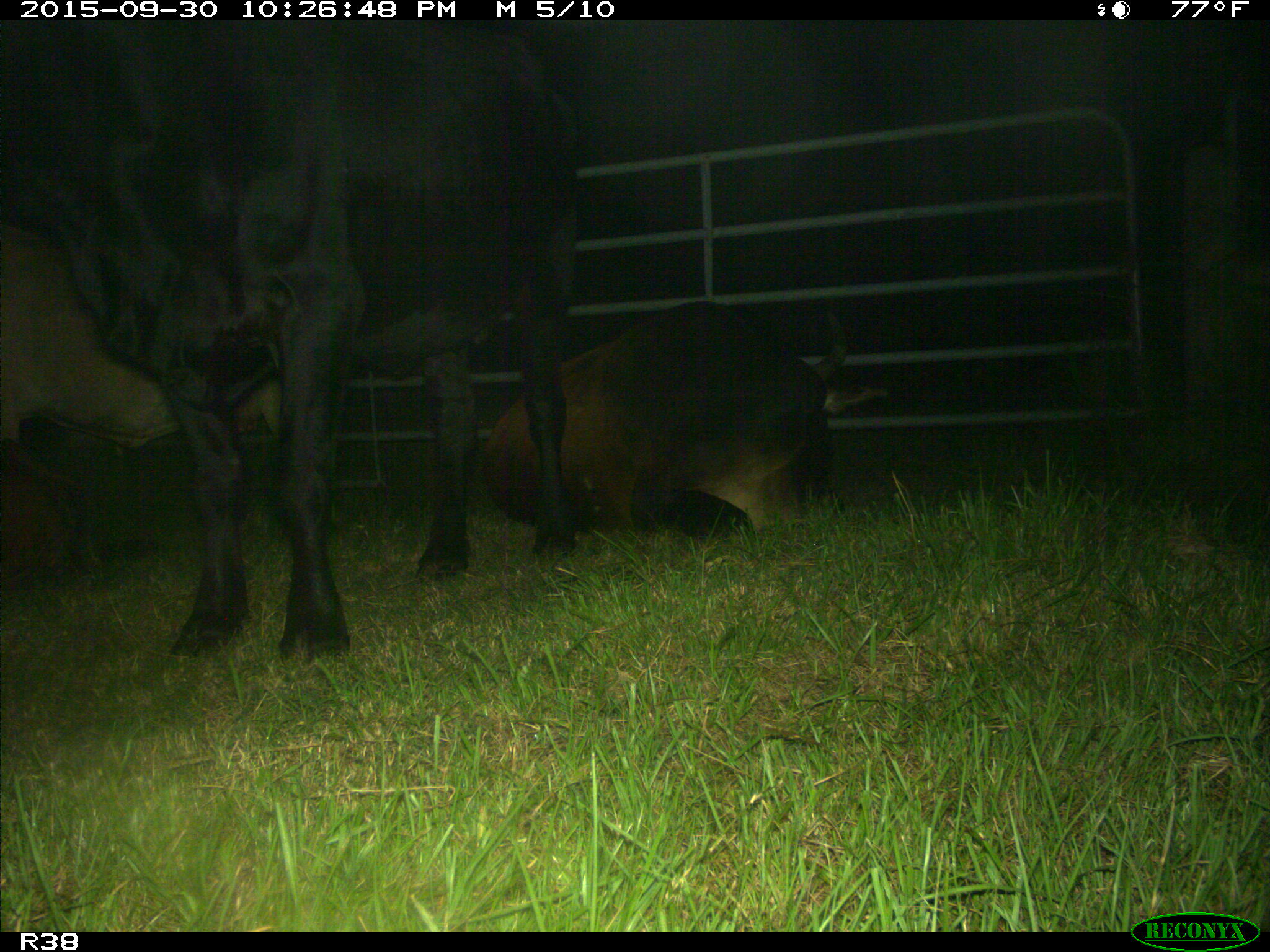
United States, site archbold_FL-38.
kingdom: Animalia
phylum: Chordata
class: Mammalia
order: Artiodactyla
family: Bovidae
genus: Bos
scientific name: Bos taurus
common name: domestic cow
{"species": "Bos taurus (domestic cow)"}